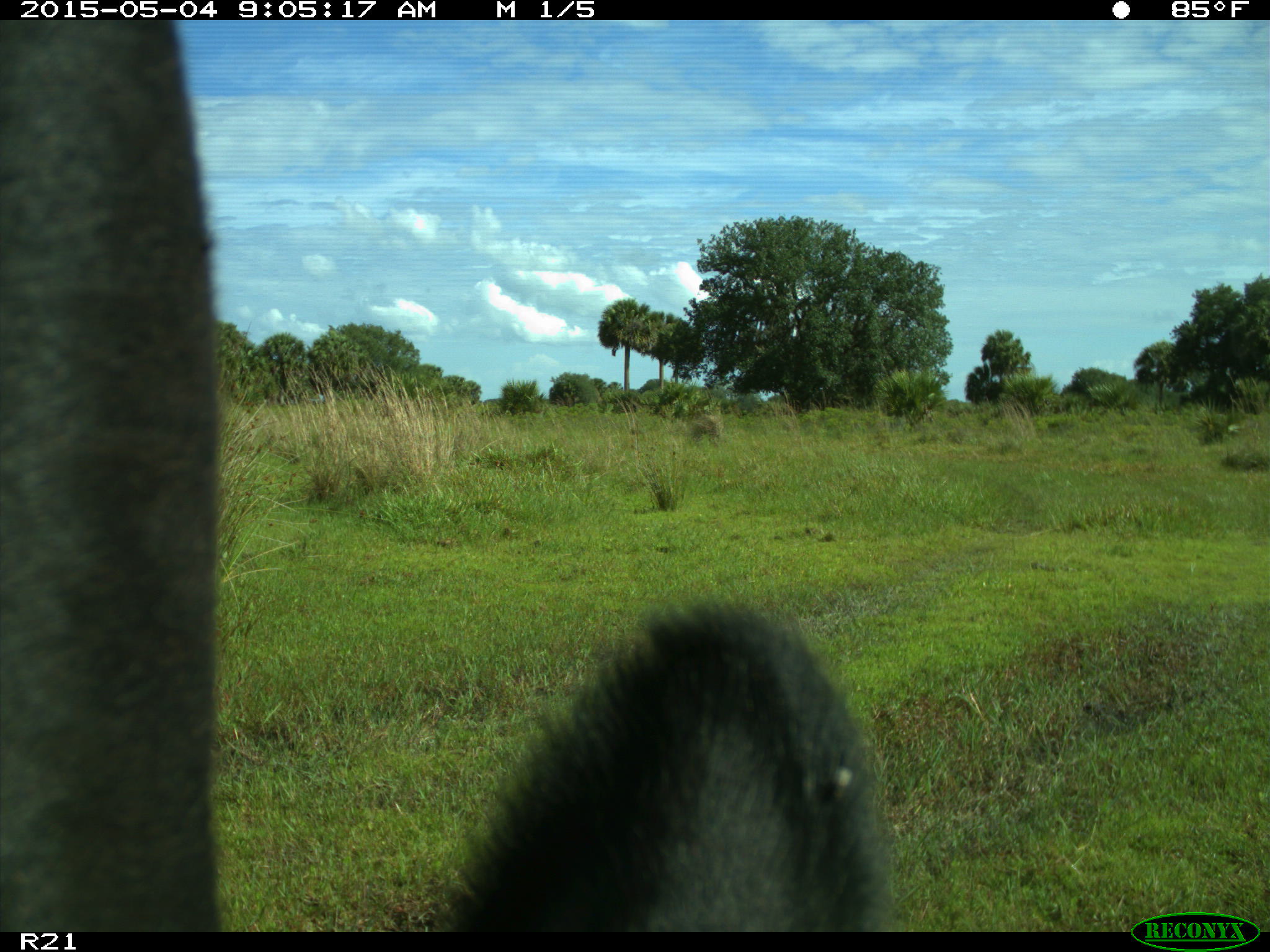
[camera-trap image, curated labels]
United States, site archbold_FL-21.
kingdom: Animalia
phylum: Chordata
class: Mammalia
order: Artiodactyla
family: Bovidae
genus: Bos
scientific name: Bos taurus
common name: domestic cow